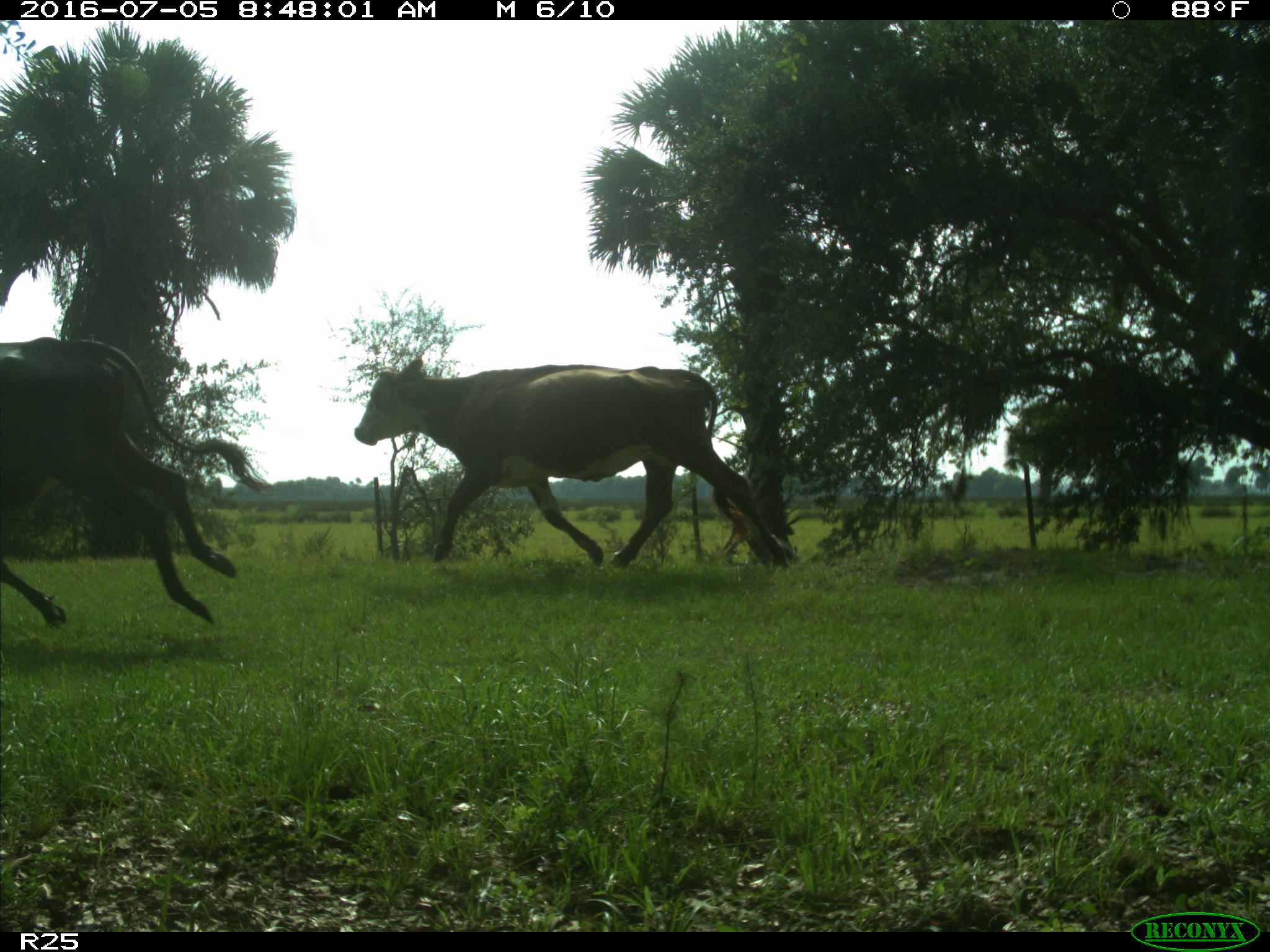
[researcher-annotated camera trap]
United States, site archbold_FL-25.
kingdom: Animalia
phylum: Chordata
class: Mammalia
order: Artiodactyla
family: Bovidae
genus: Bos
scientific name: Bos taurus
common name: domestic cow